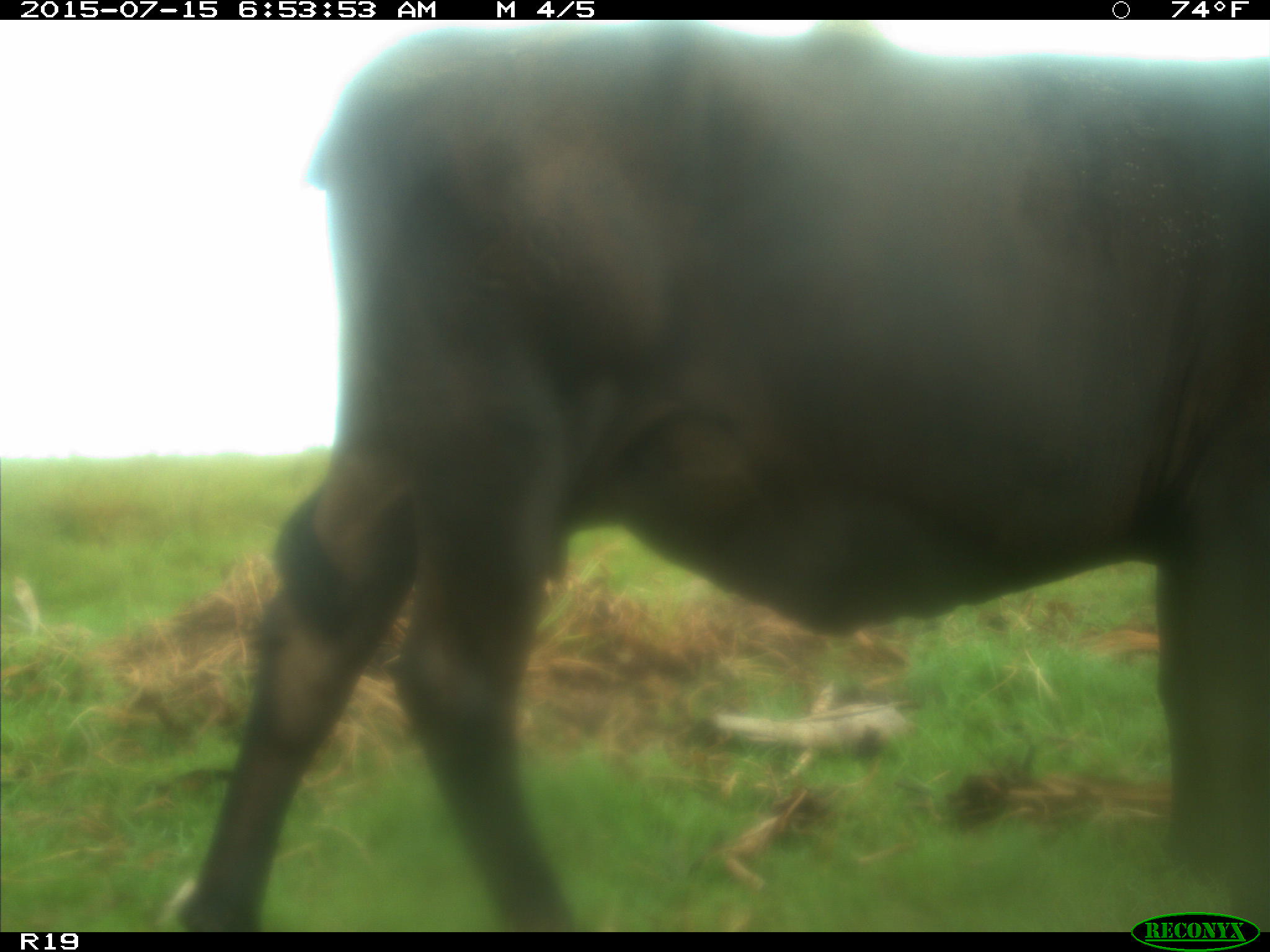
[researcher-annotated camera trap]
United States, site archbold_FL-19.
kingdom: Animalia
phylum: Chordata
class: Mammalia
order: Artiodactyla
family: Bovidae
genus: Bos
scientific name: Bos taurus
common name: domestic cow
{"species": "Bos taurus (domestic cow)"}